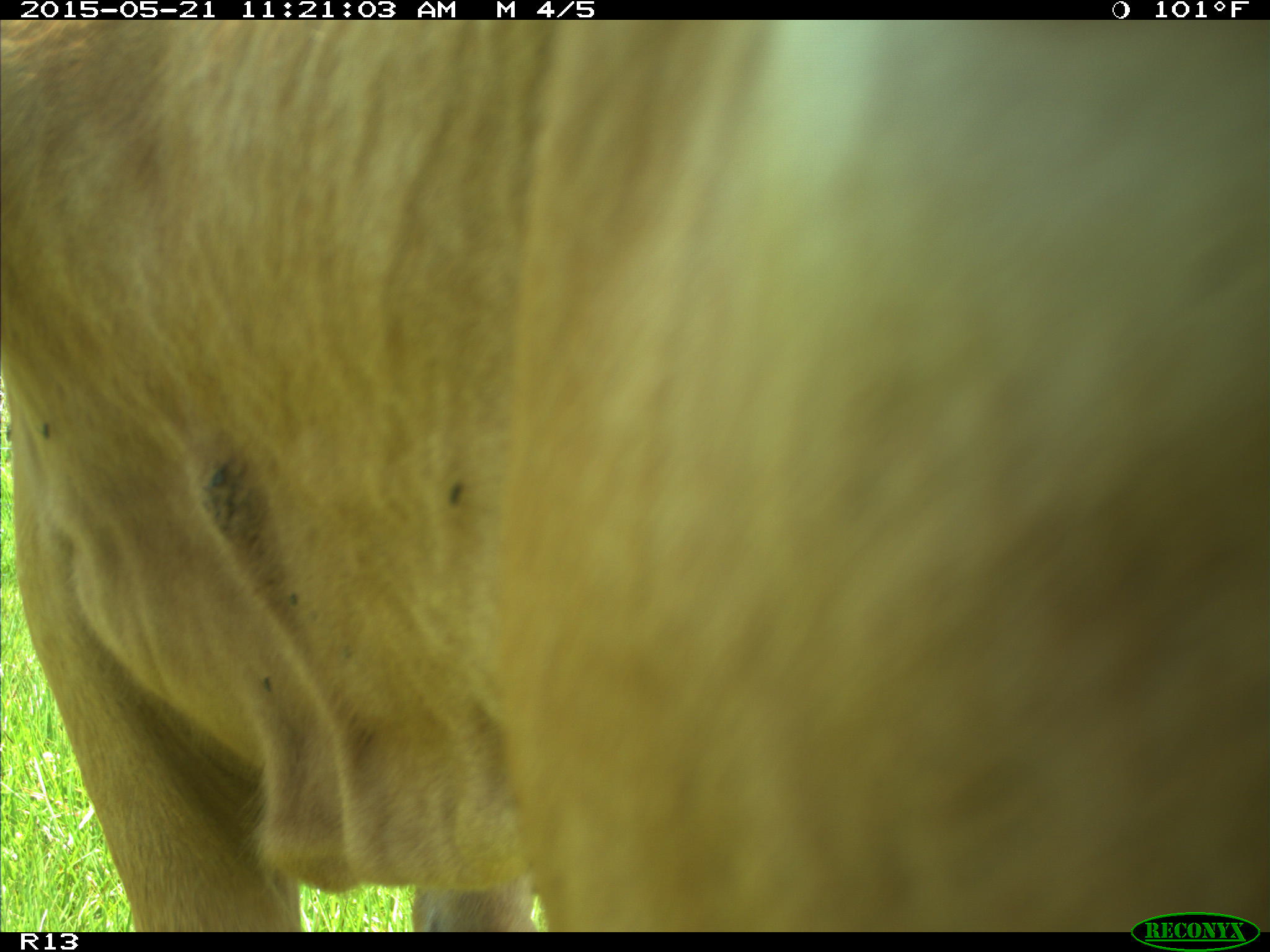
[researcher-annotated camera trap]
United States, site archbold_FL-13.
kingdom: Animalia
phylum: Chordata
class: Mammalia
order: Artiodactyla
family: Bovidae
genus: Bos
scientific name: Bos taurus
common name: domestic cow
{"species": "Bos taurus (domestic cow)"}